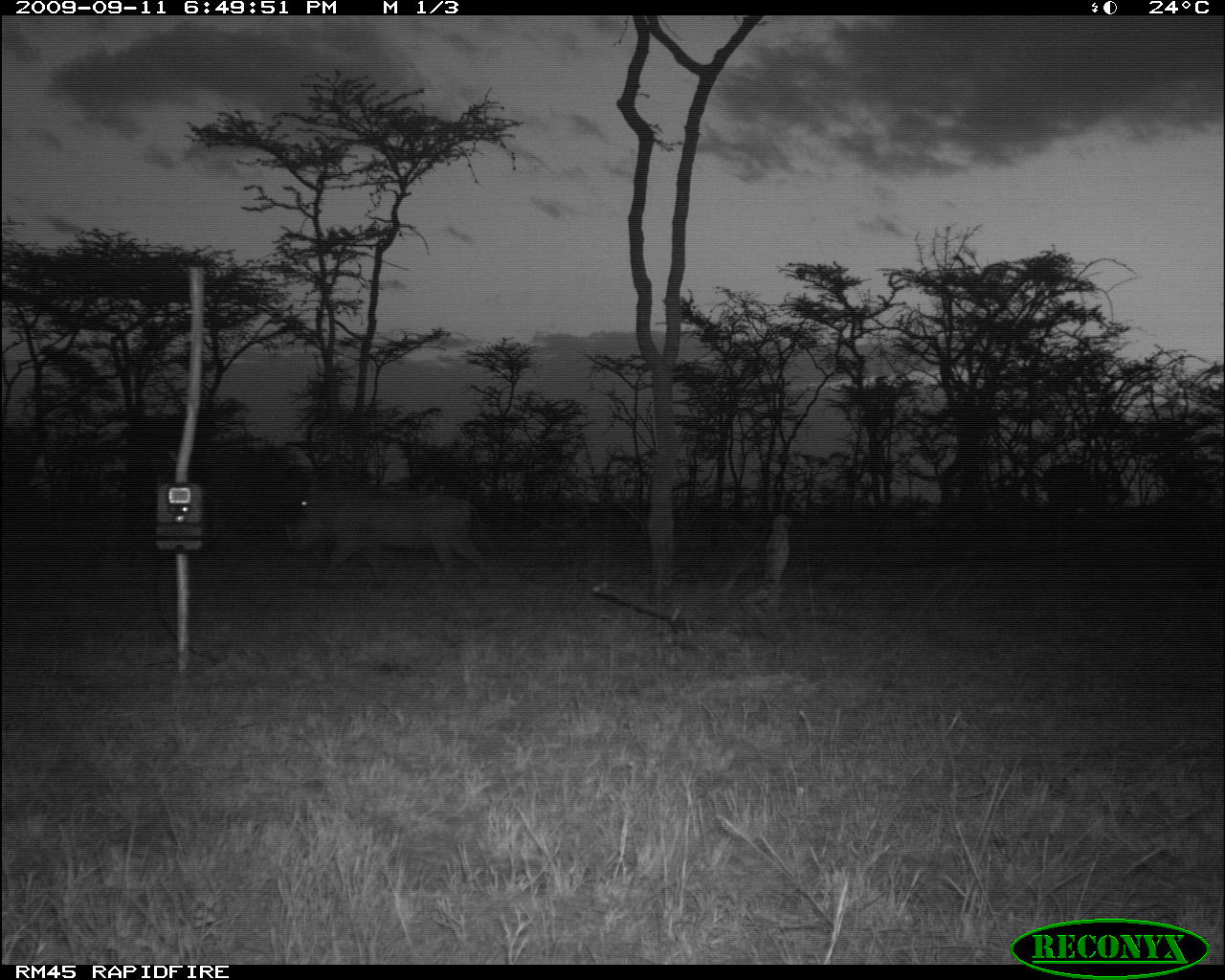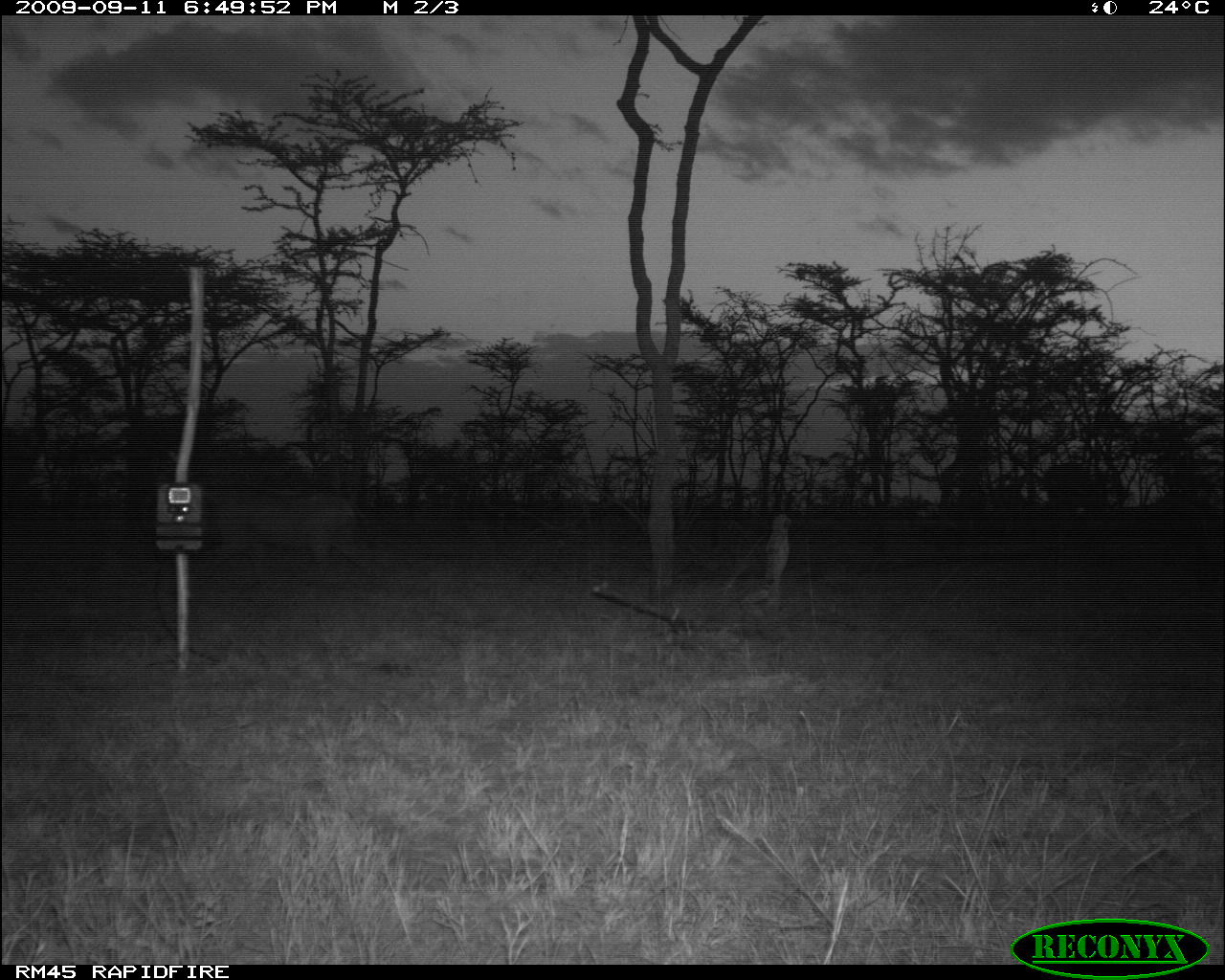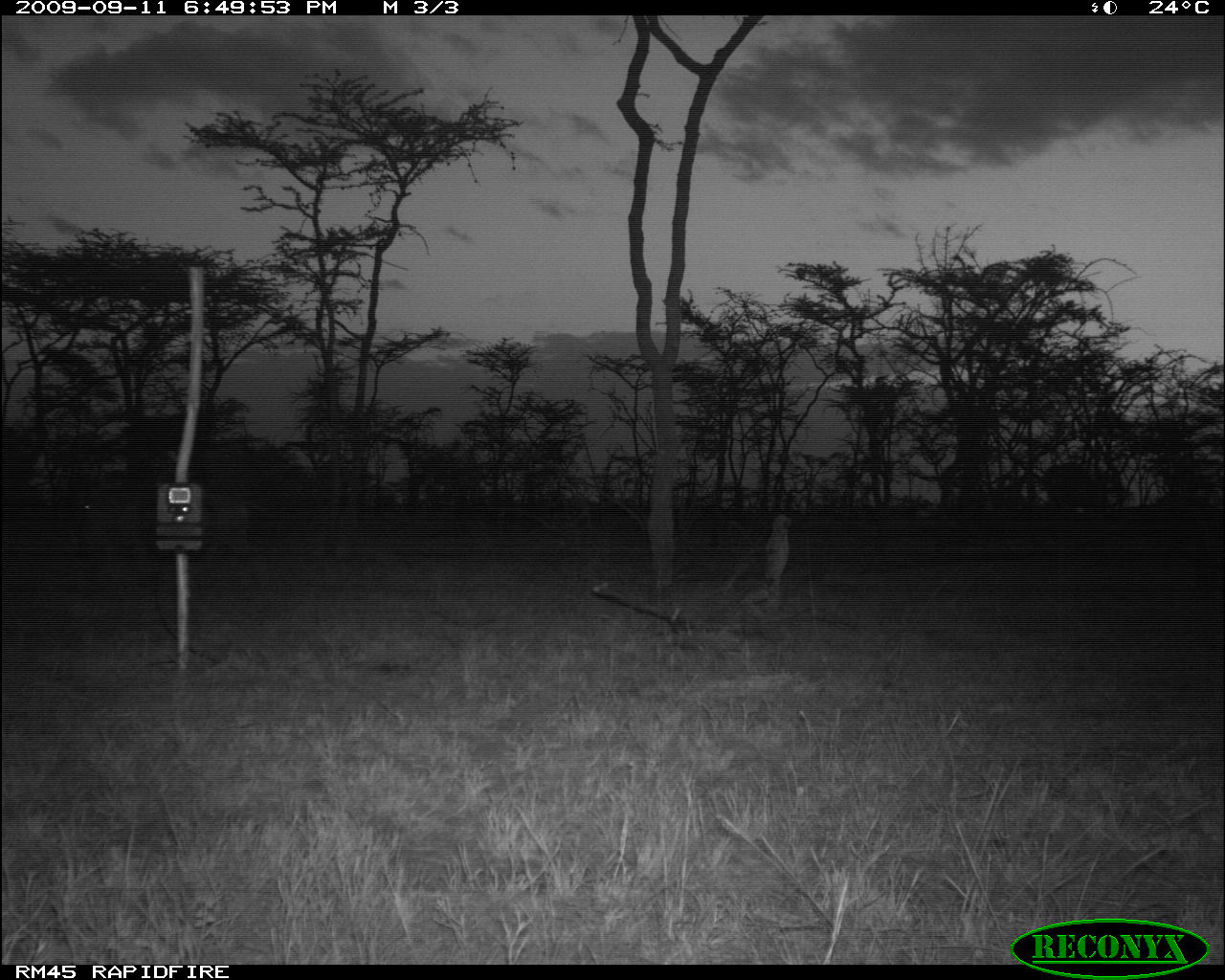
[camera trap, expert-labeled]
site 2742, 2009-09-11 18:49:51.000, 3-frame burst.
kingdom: Animalia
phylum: Chordata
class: Mammalia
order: Artiodactyla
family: Suidae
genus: Phacochoerus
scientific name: Phacochoerus africanus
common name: common warthog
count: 1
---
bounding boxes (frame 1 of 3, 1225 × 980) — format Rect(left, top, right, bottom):
phacochoerus africanus: Rect(285, 475, 500, 584)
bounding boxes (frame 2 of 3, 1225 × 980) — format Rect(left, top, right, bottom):
phacochoerus africanus: Rect(197, 486, 365, 584)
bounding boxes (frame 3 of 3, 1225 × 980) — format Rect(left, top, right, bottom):
phacochoerus africanus: Rect(72, 483, 251, 565)